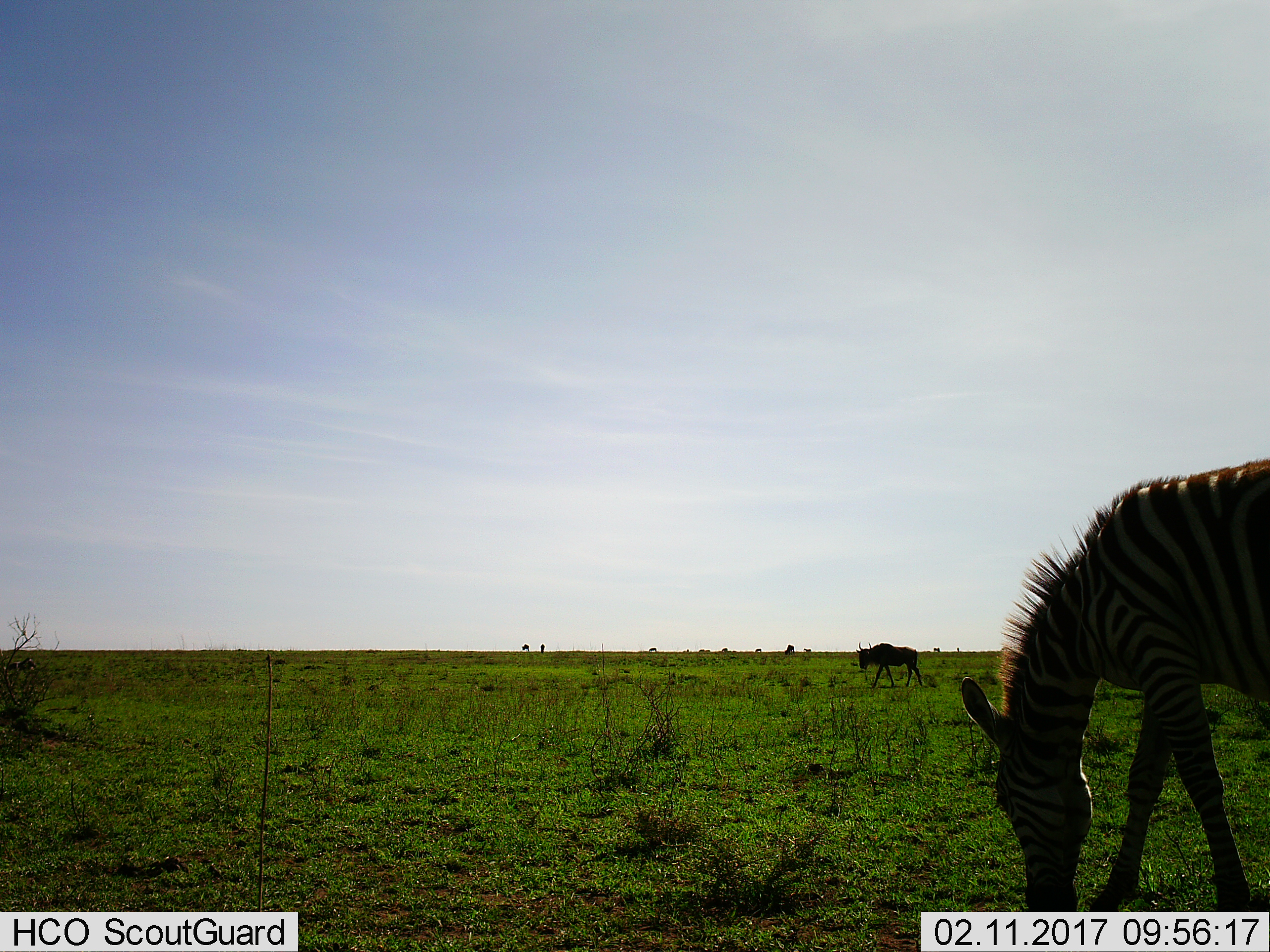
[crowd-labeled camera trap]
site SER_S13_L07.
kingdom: Animalia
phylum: Chordata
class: Mammalia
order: Perissodactyla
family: Equidae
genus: Equus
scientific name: Equus quagga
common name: plains zebra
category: zebraplains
Zebraplains (plains zebra) (Equus quagga), count 1. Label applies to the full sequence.